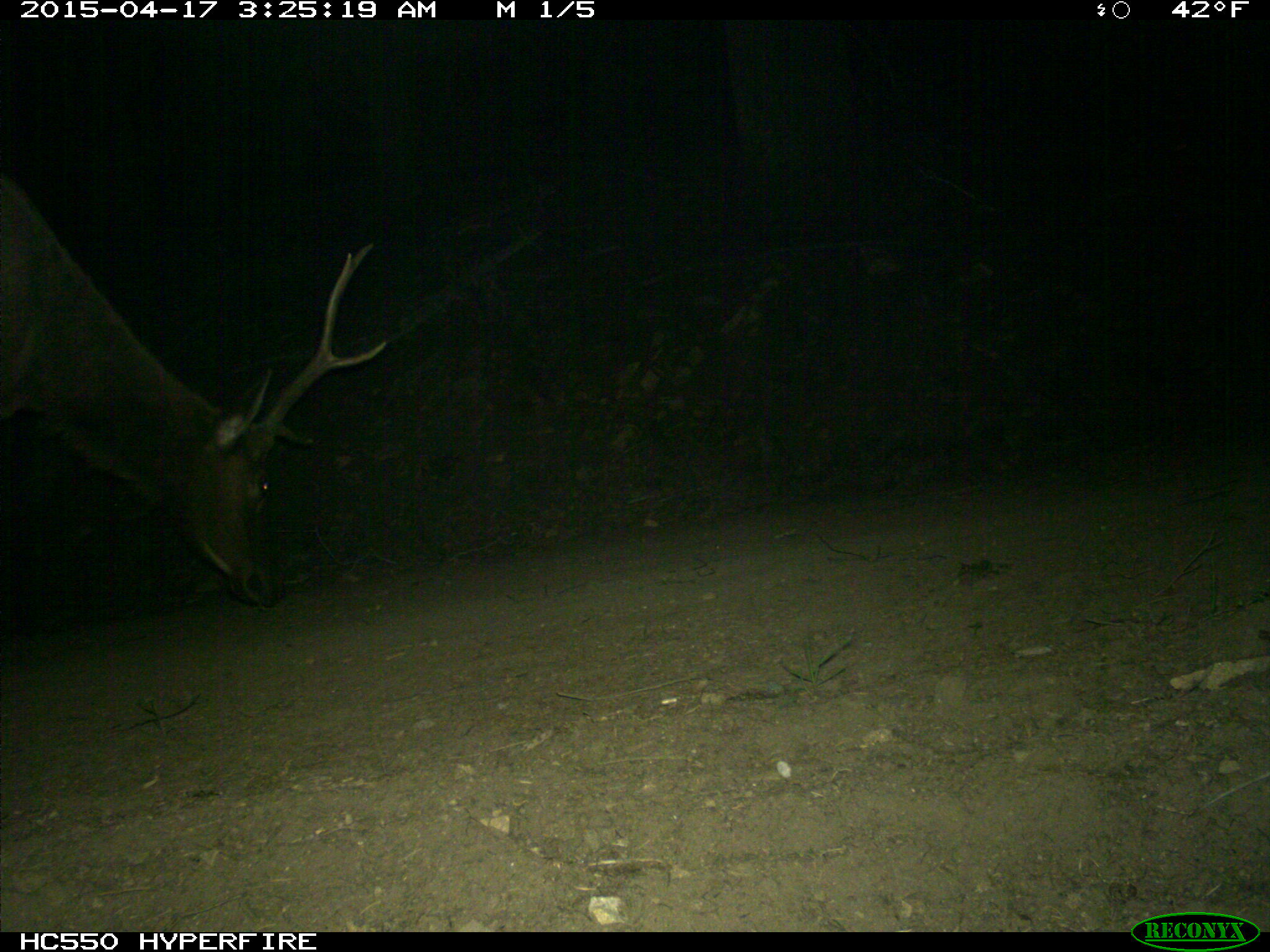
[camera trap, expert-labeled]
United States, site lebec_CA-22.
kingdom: Animalia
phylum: Chordata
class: Mammalia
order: Artiodactyla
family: Cervidae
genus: Cervus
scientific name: Cervus canadensis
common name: elk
Cervus canadensis (elk).